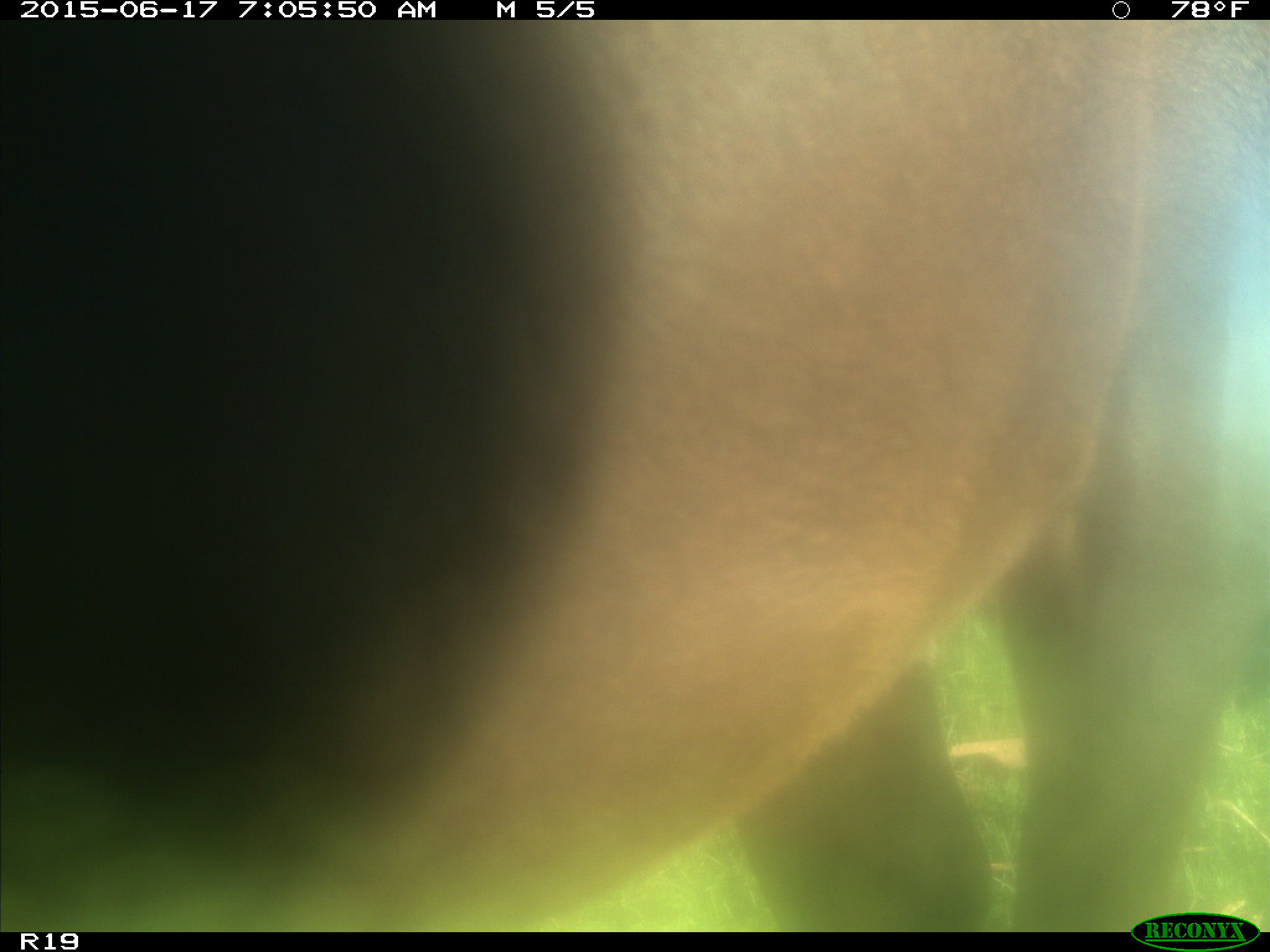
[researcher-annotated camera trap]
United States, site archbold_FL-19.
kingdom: Animalia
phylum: Chordata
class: Mammalia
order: Artiodactyla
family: Bovidae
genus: Bos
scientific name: Bos taurus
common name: domestic cow